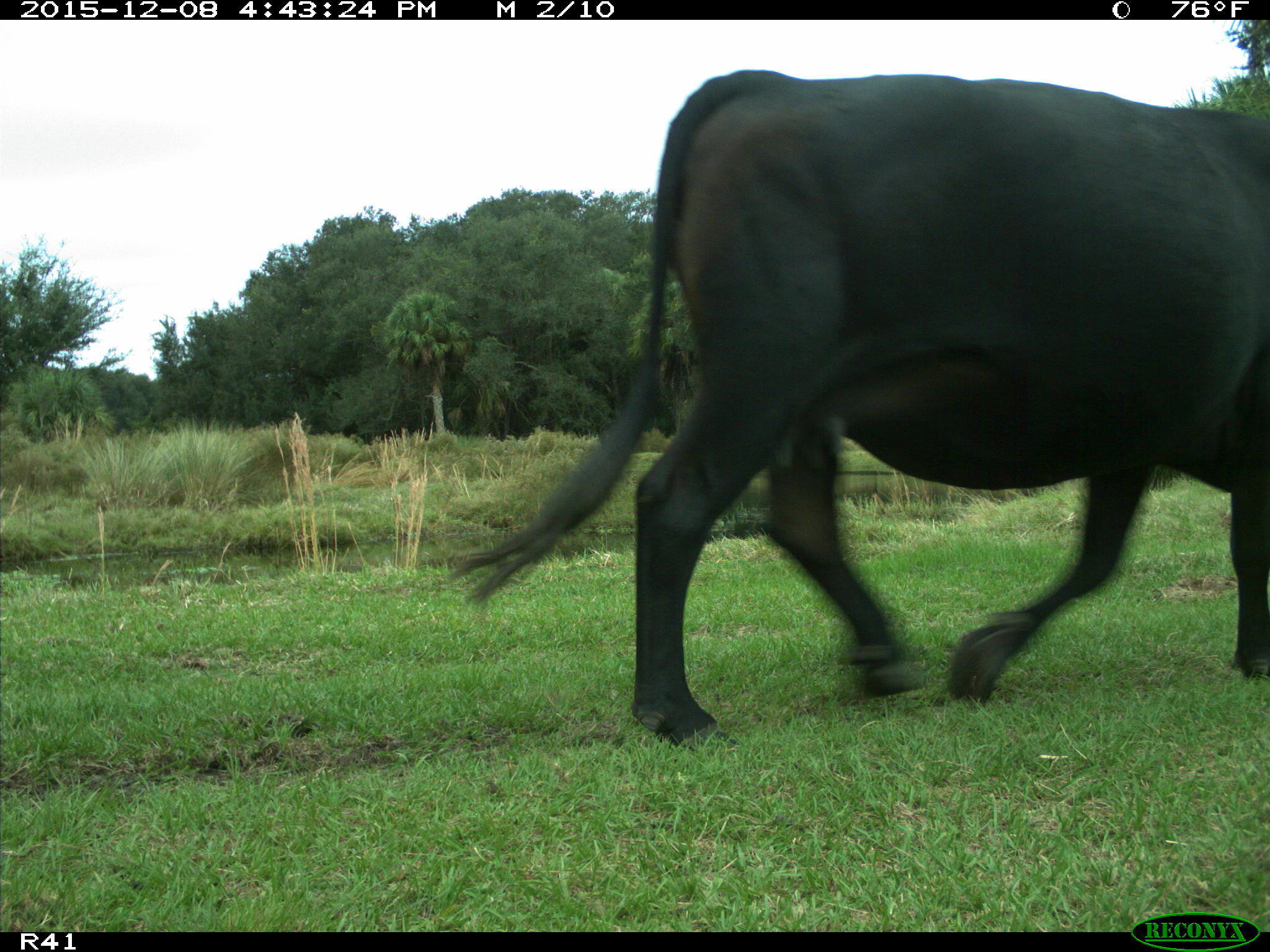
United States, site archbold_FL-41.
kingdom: Animalia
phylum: Chordata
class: Mammalia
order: Artiodactyla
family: Bovidae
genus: Bos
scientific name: Bos taurus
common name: domestic cow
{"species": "Bos taurus (domestic cow)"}